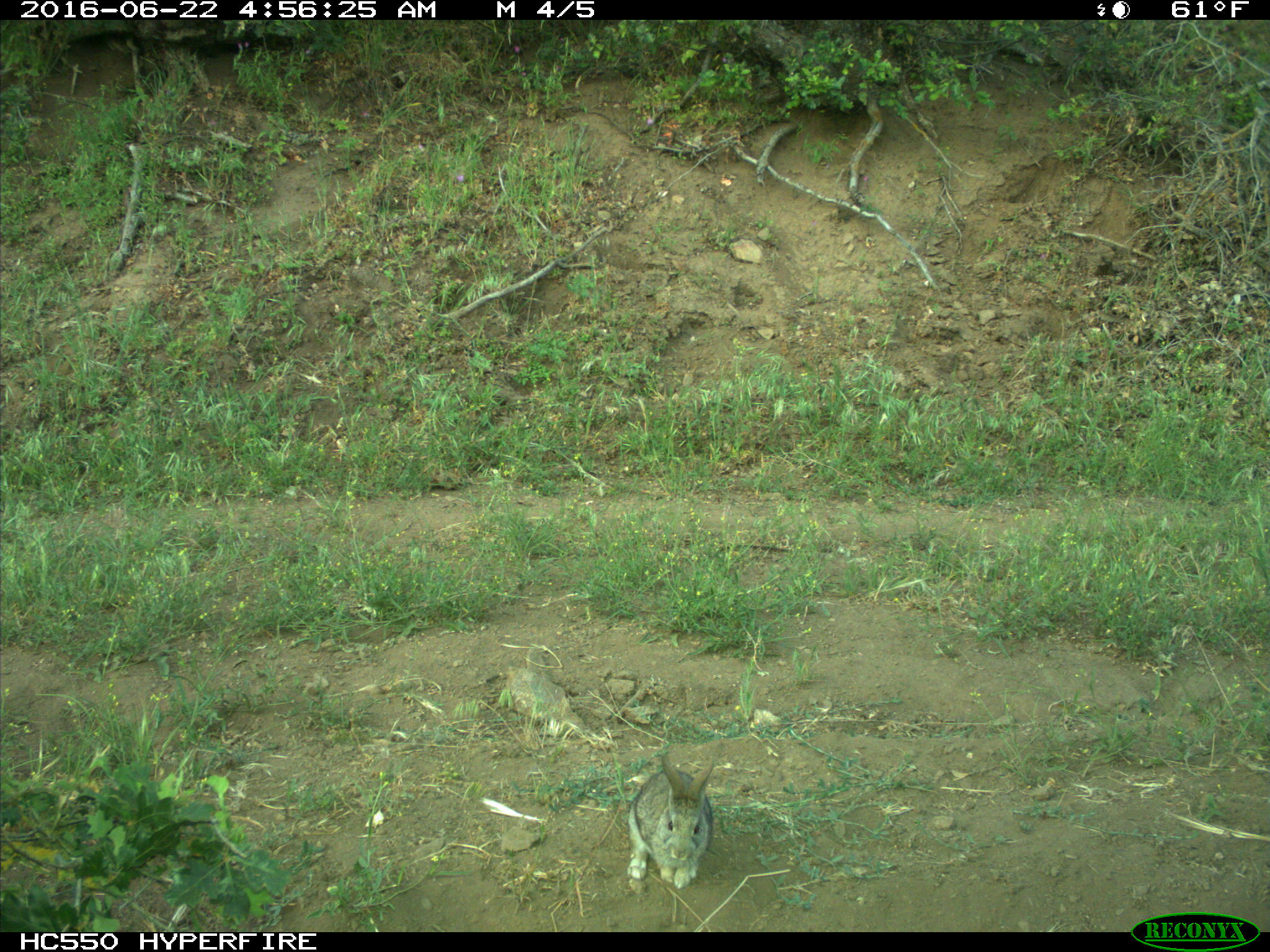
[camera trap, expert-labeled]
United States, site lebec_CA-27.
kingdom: Animalia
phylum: Chordata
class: Mammalia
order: Lagomorpha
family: Leporidae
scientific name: Leporidae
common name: rabbits and hares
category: unidentified rabbit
Unidentified rabbit (rabbits and hares) (Leporidae).